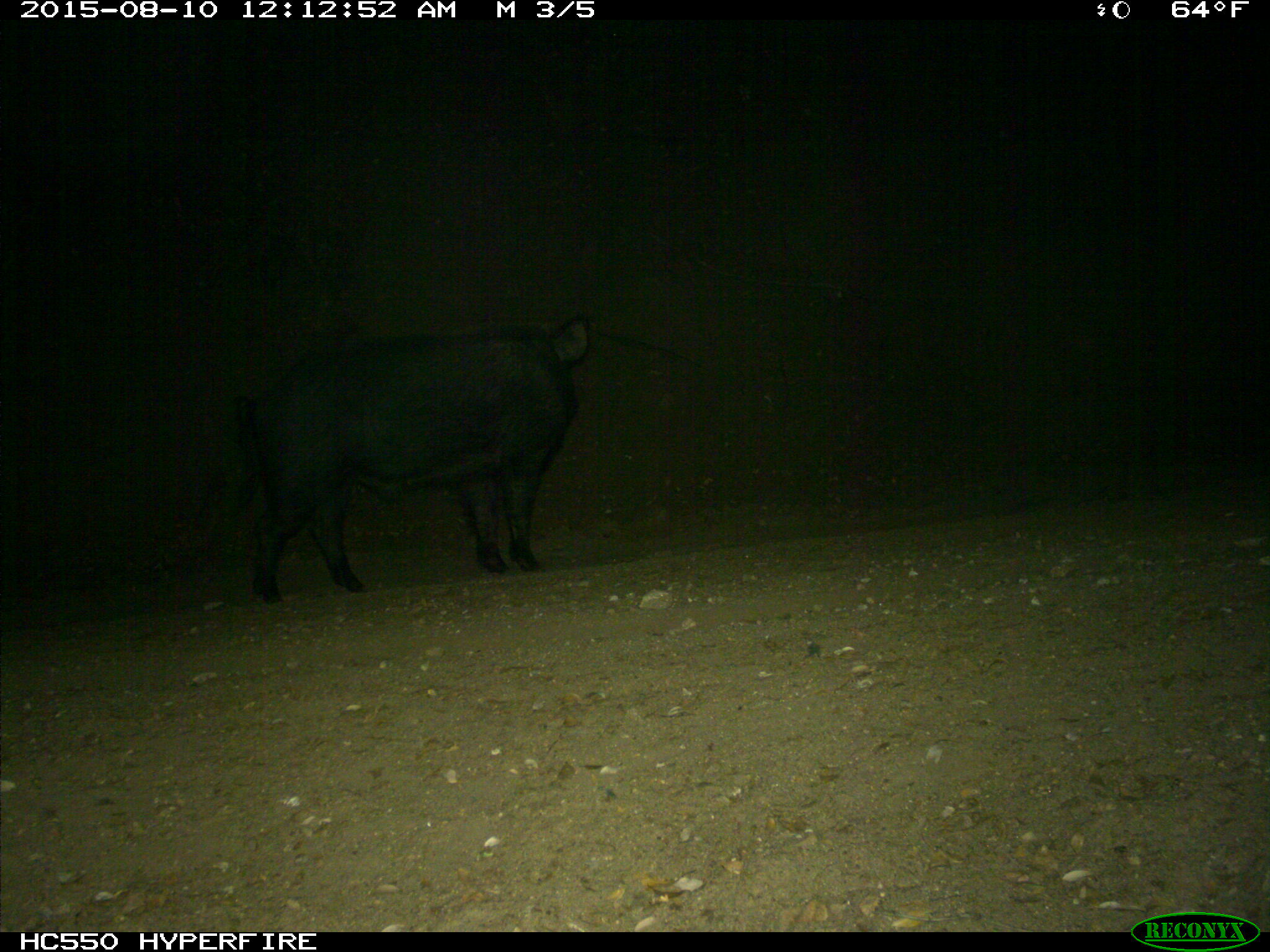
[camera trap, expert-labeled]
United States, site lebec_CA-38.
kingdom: Animalia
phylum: Chordata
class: Mammalia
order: Artiodactyla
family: Suidae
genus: Sus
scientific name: Sus scrofa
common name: wild boar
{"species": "Sus scrofa (wild boar)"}